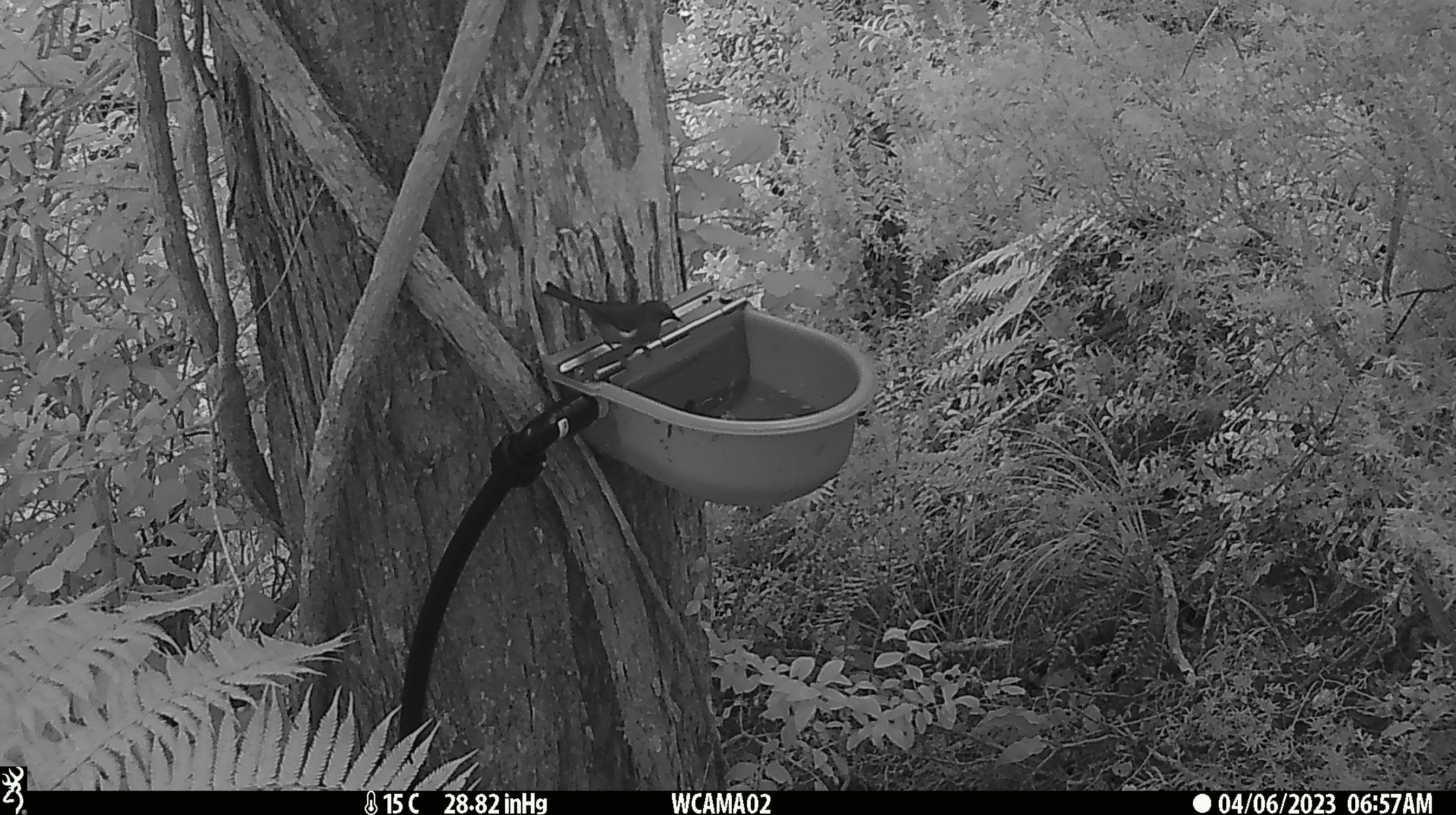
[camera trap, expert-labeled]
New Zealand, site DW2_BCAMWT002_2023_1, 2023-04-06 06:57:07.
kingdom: Animalia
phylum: Chordata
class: Aves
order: Passeriformes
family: Meliphagidae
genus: Anthornis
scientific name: Anthornis melanura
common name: new zealand bellbird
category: bellbird